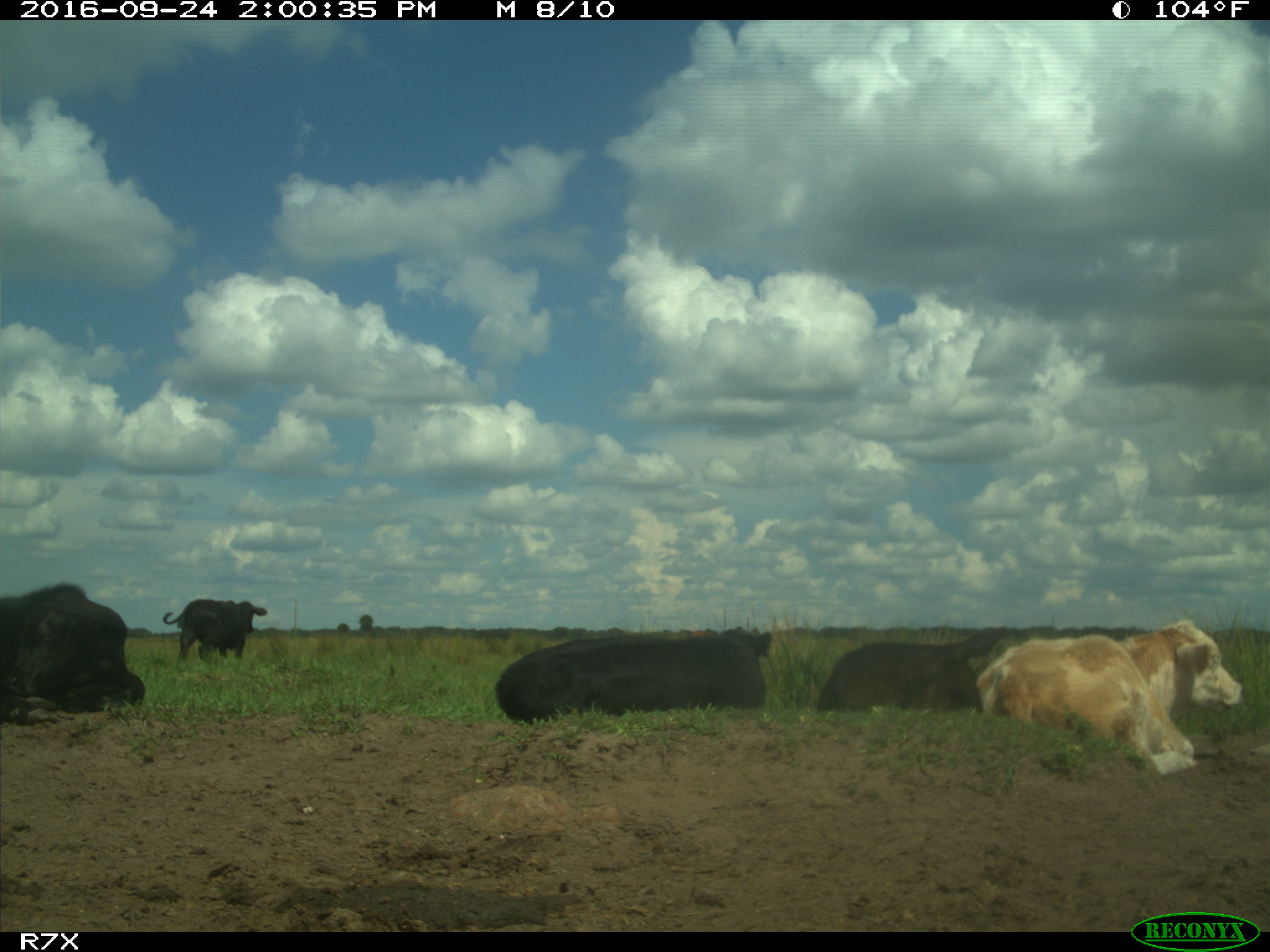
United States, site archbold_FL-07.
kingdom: Animalia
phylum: Chordata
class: Mammalia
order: Artiodactyla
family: Bovidae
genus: Bos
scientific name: Bos taurus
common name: domestic cow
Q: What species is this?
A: Bos taurus (domestic cow).